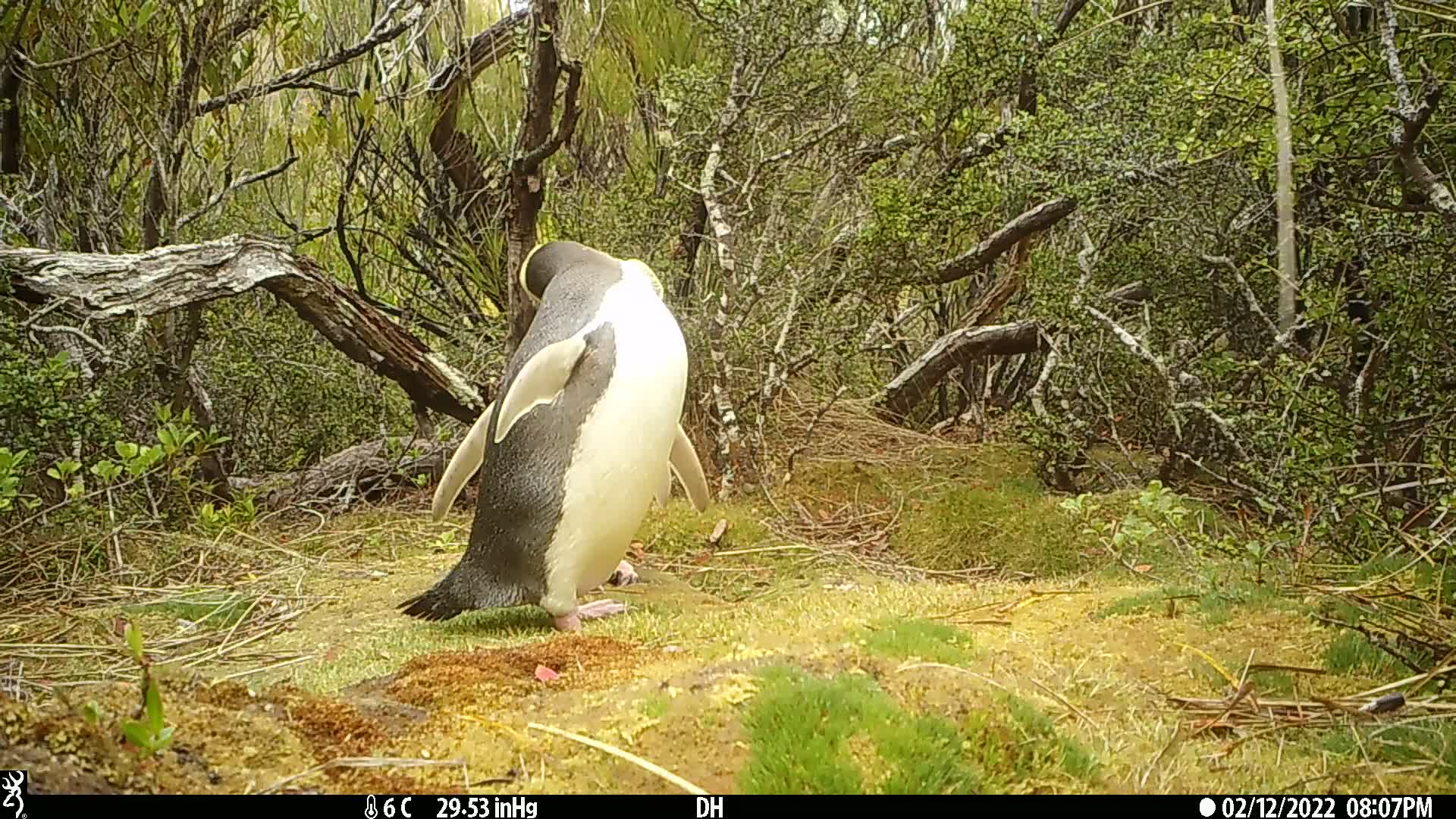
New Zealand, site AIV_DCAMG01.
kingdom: Animalia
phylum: Chordata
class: Aves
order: Sphenisciformes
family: Spheniscidae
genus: Megadyptes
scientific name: Megadyptes antipodes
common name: yellow-eyed penguin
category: yellow eyed penguin